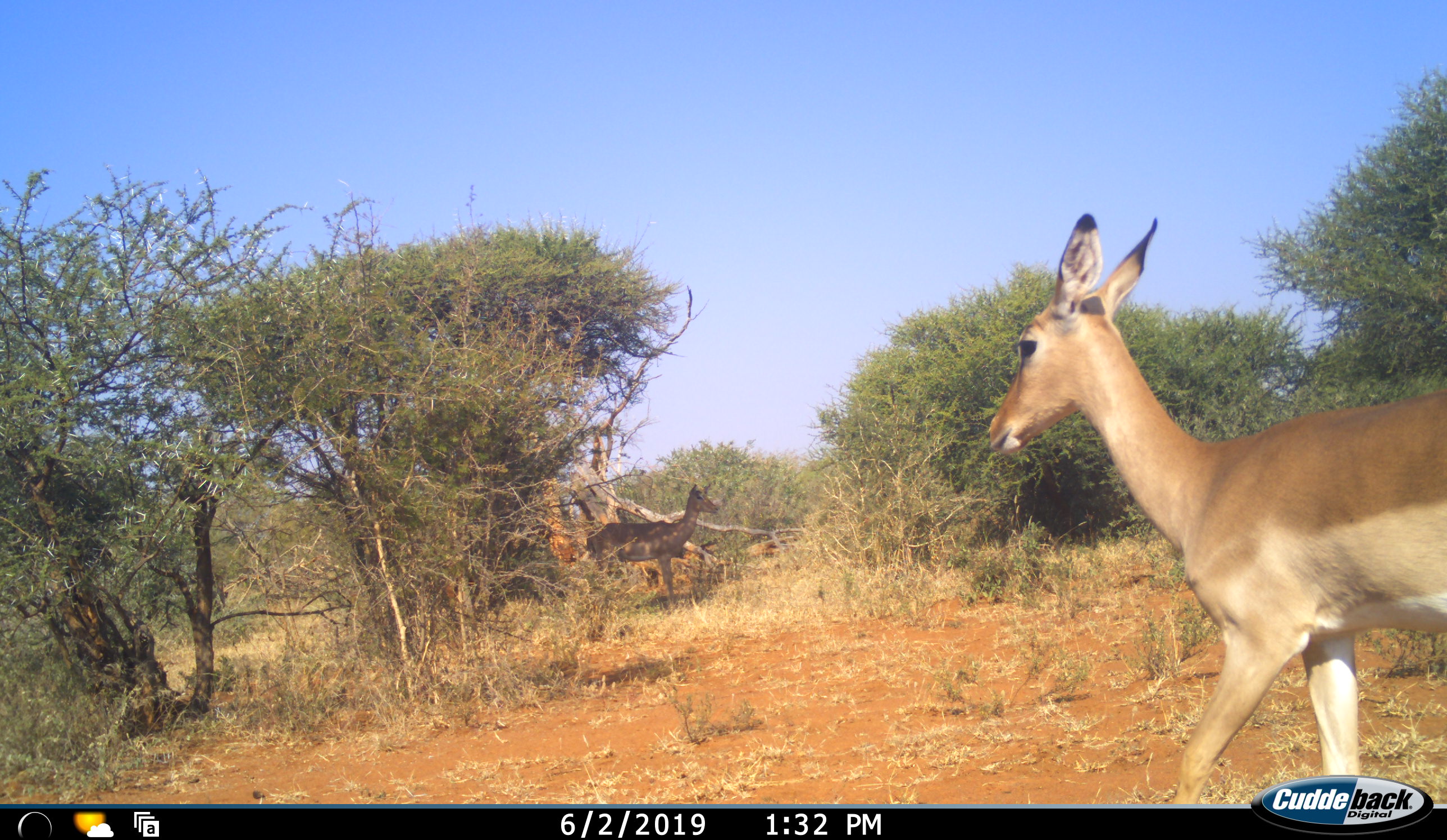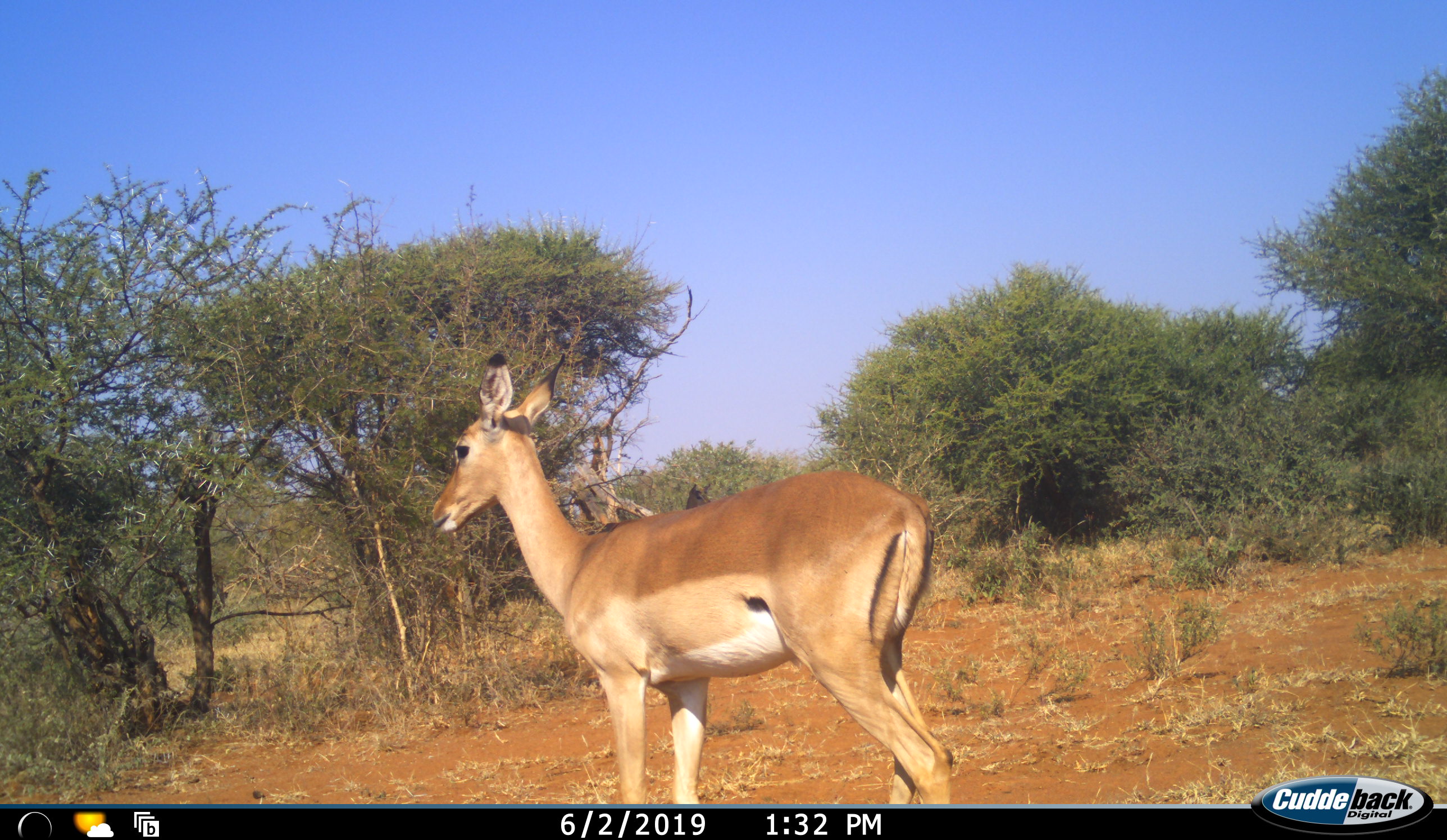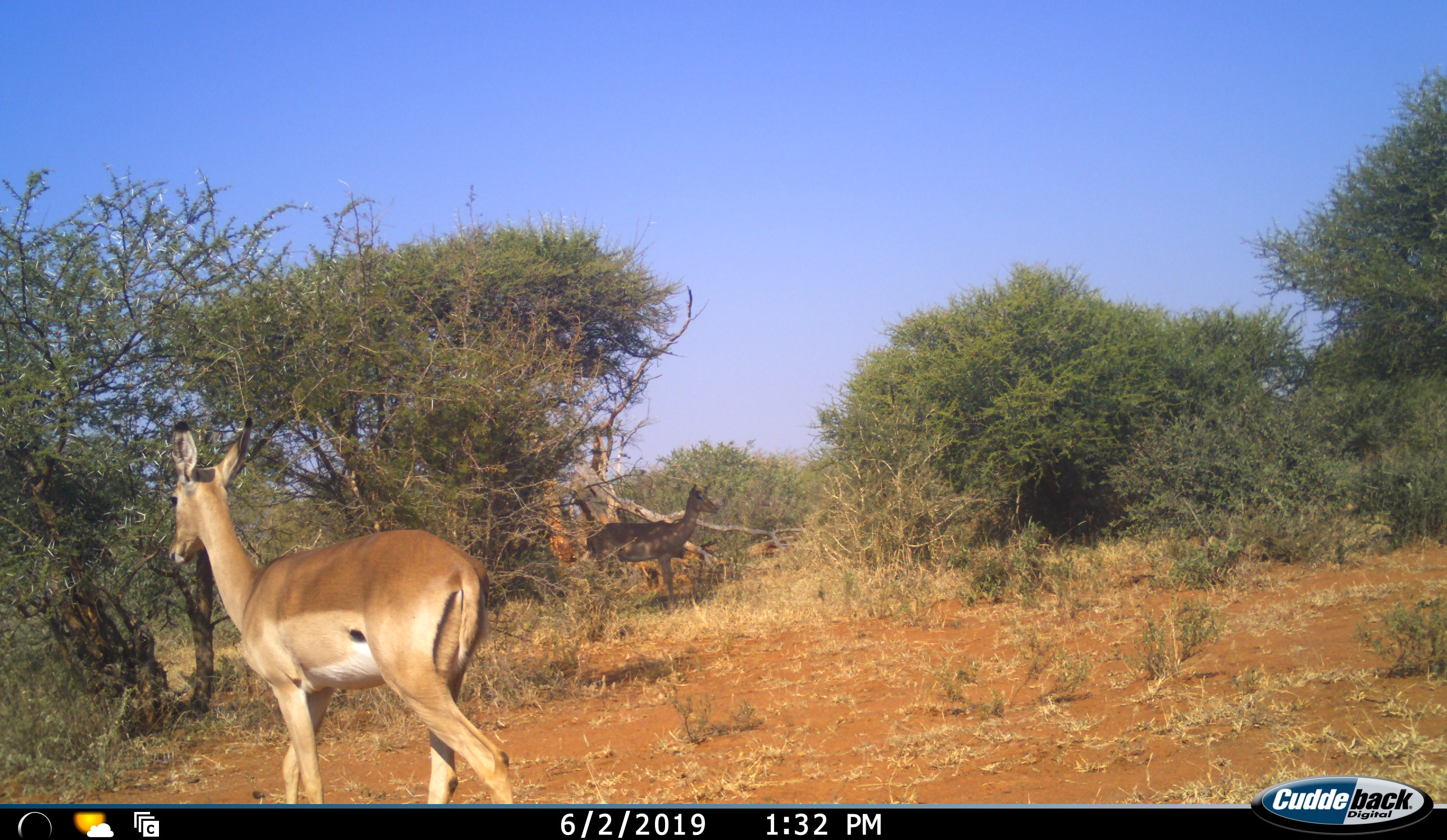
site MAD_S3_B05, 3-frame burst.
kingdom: Animalia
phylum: Chordata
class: Mammalia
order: Artiodactyla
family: Bovidae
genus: Aepyceros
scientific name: Aepyceros melampus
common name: impala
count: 2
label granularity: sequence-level